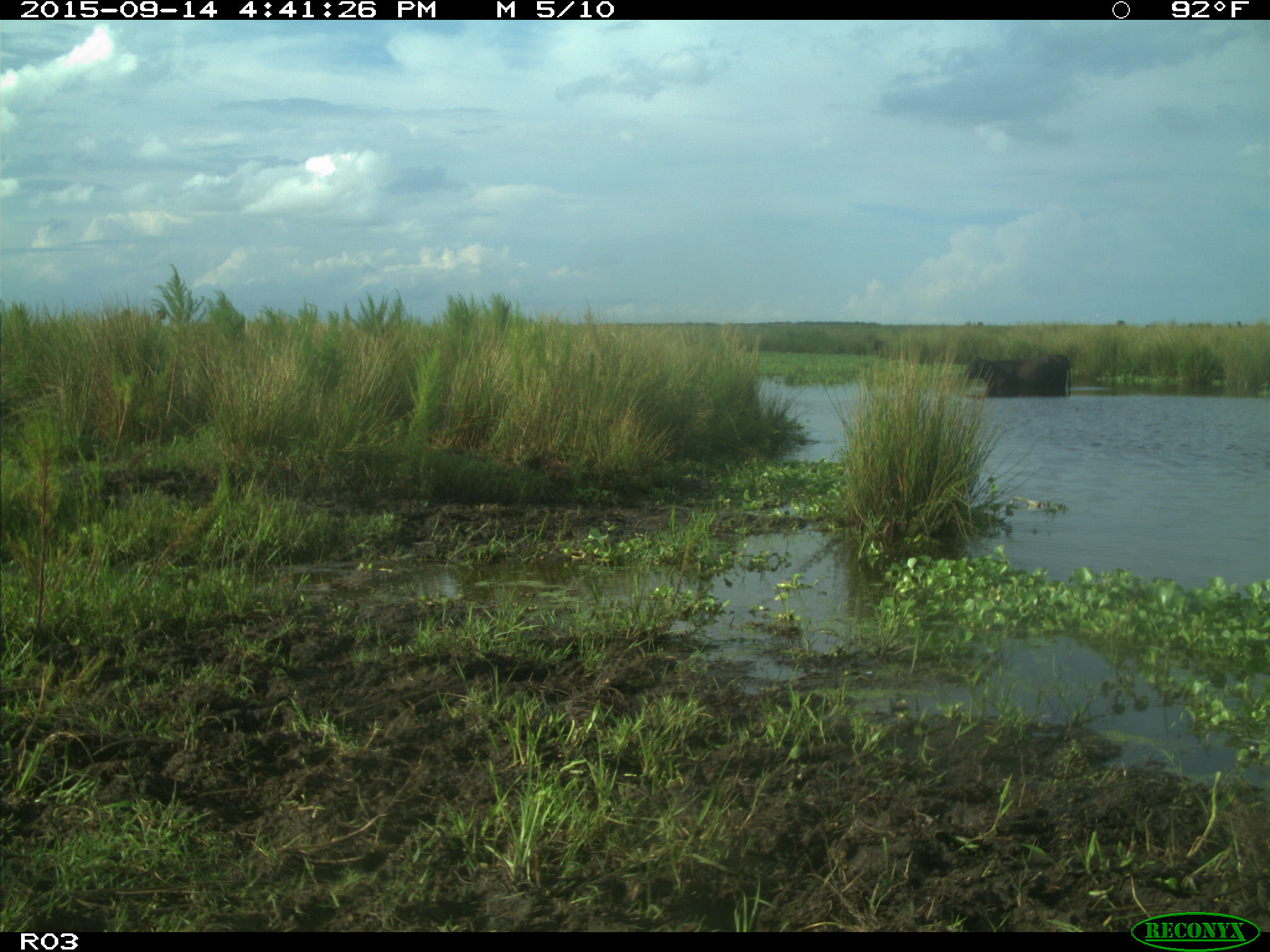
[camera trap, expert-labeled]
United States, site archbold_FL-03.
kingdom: Animalia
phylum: Chordata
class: Mammalia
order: Artiodactyla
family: Bovidae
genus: Bos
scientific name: Bos taurus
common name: domestic cow